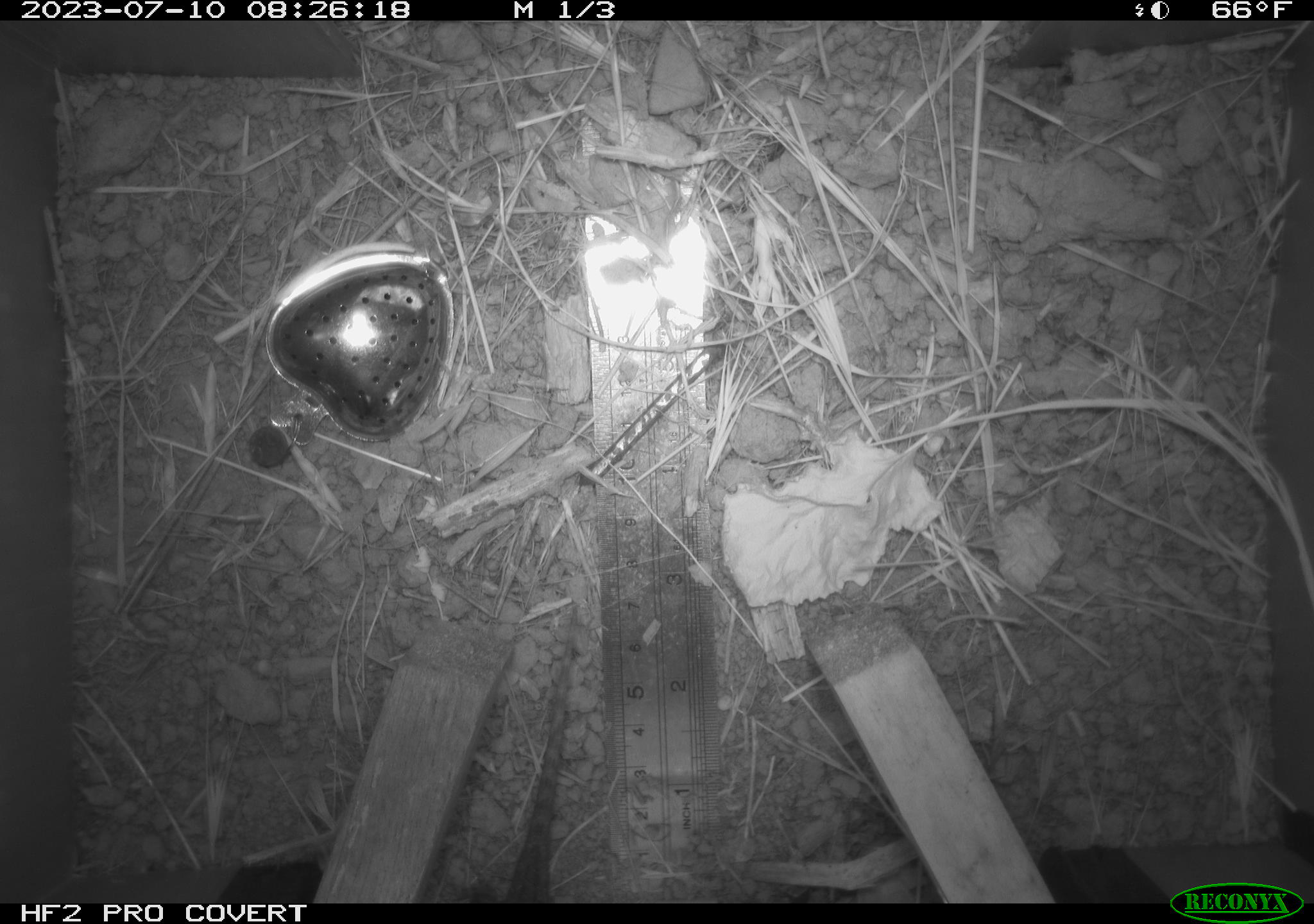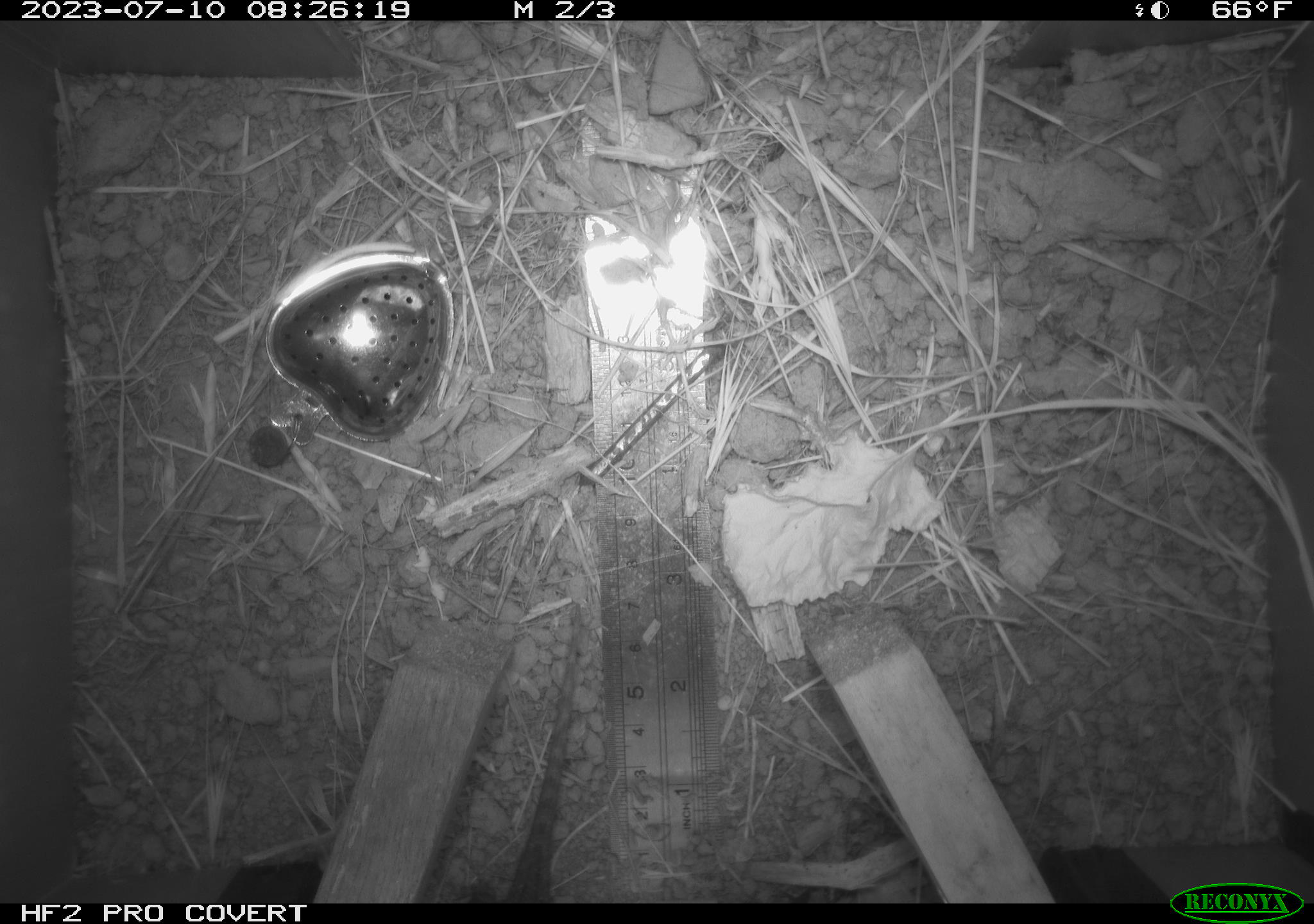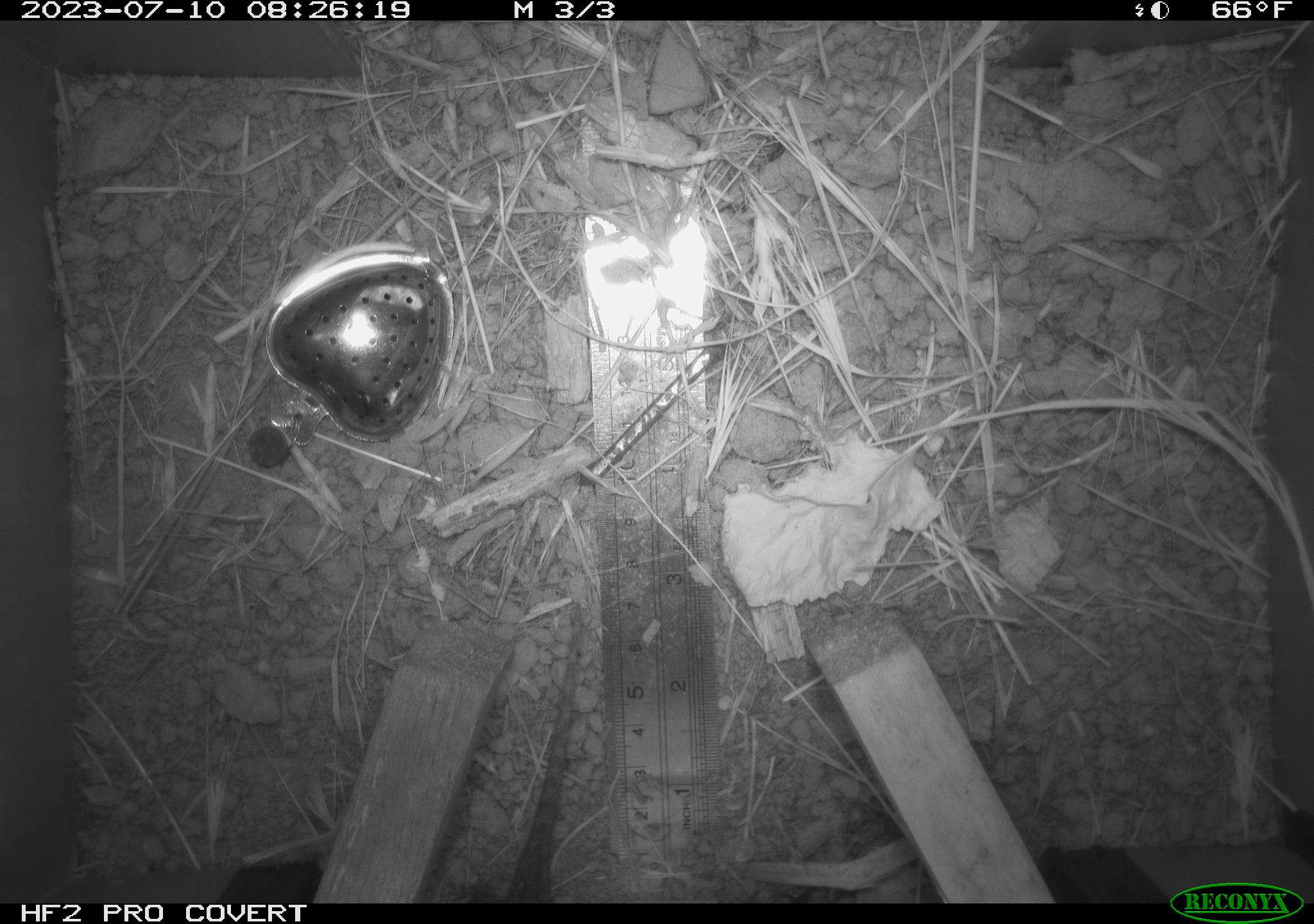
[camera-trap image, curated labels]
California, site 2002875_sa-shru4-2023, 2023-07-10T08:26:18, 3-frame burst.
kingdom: Animalia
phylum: Chordata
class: Reptilia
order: Squamata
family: Phrynosomatidae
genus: Sceloporus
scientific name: Sceloporus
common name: spiny lizards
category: sceloporus species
Sceloporus species (spiny lizards) (Sceloporus).